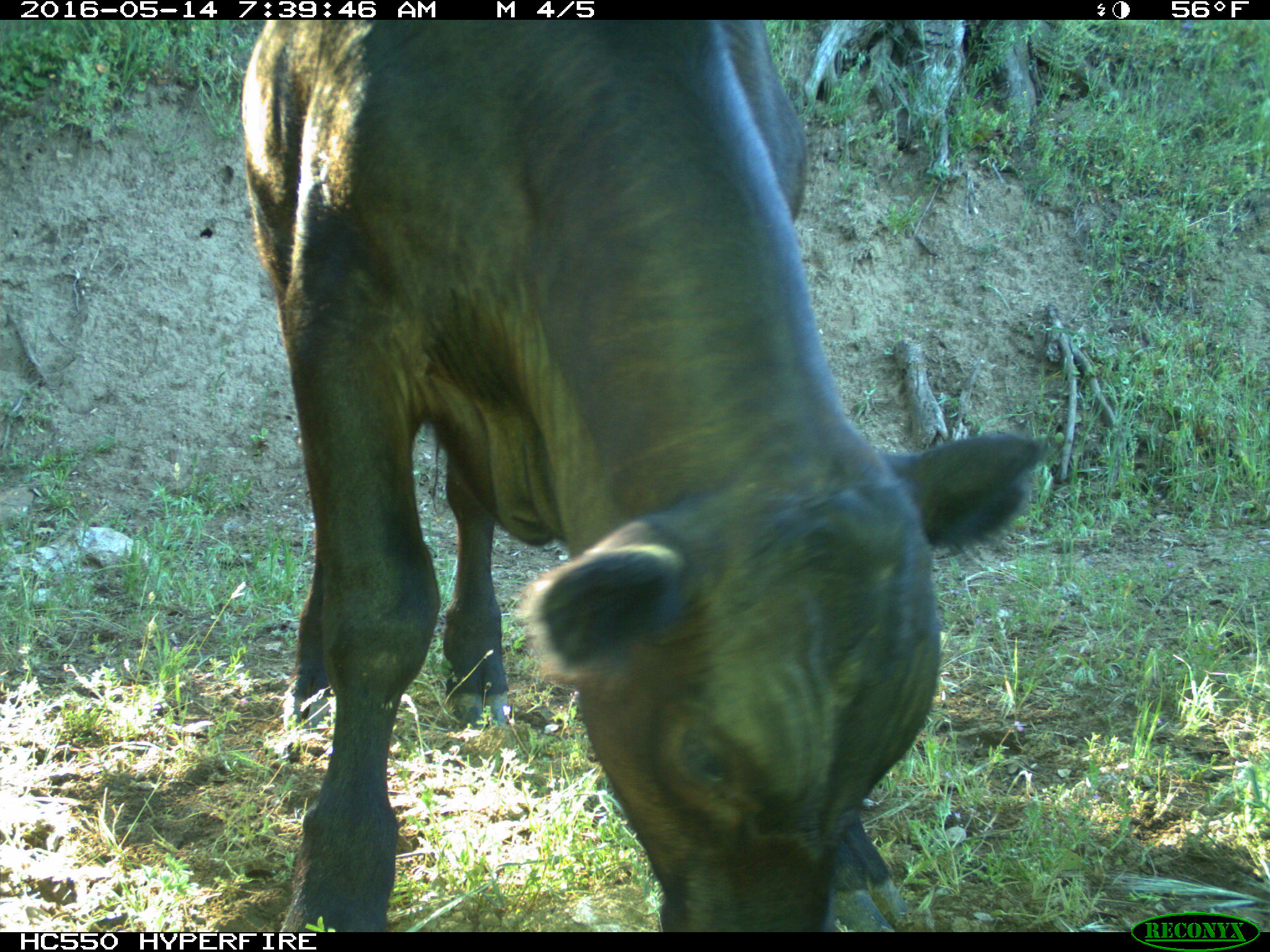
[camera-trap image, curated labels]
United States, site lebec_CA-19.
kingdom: Animalia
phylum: Chordata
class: Mammalia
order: Artiodactyla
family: Bovidae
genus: Bos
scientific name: Bos taurus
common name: domestic cow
Bos taurus (domestic cow).